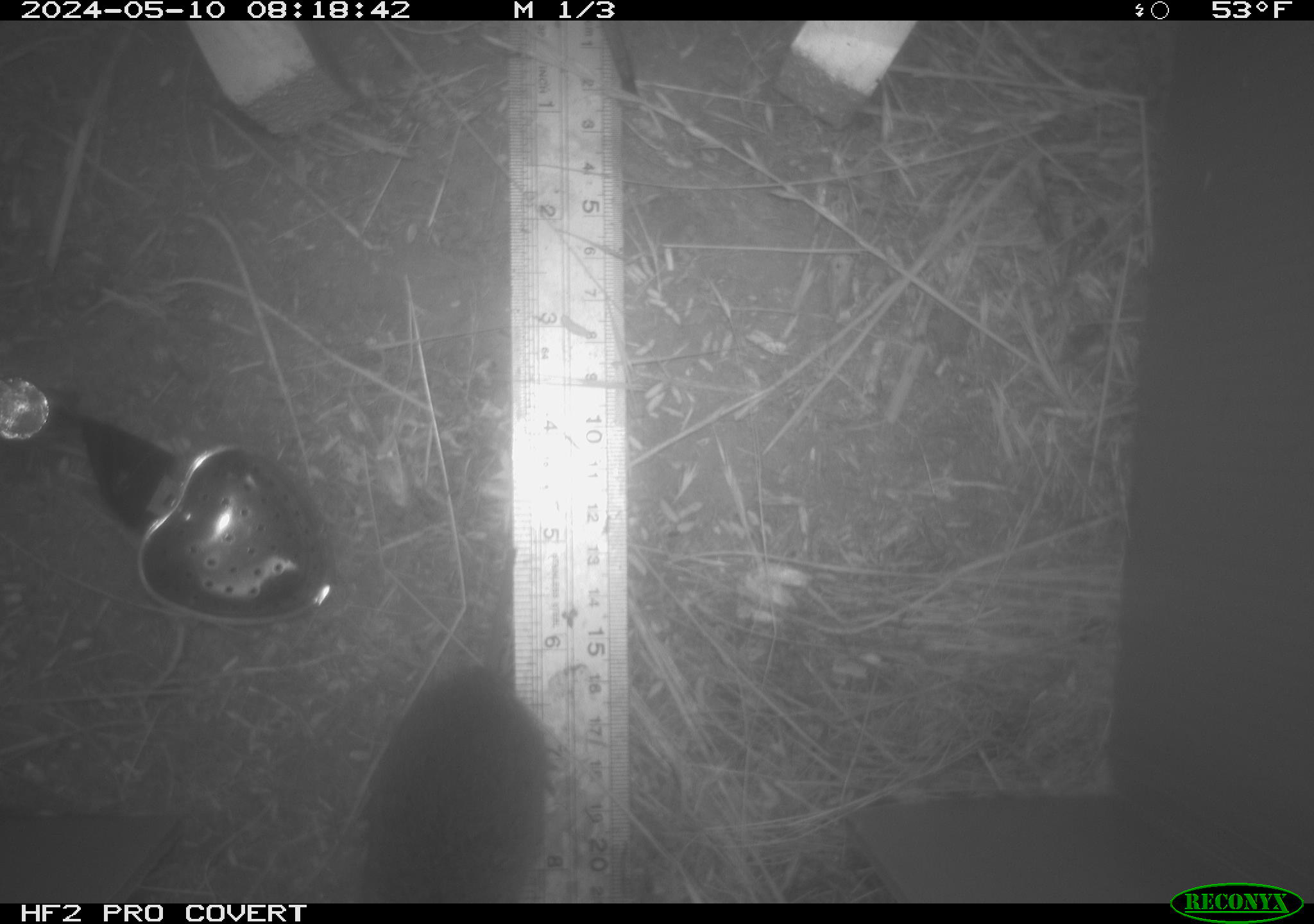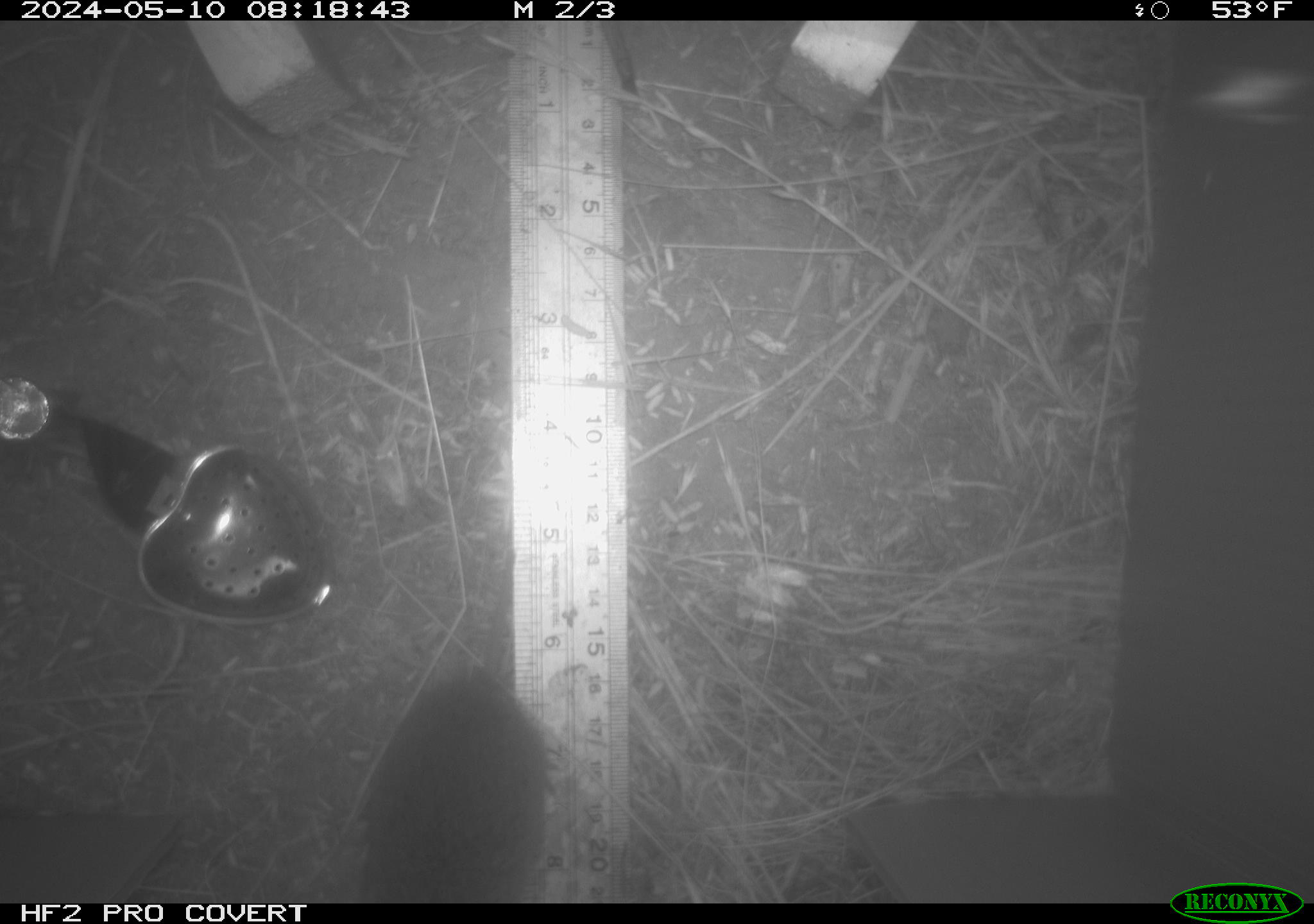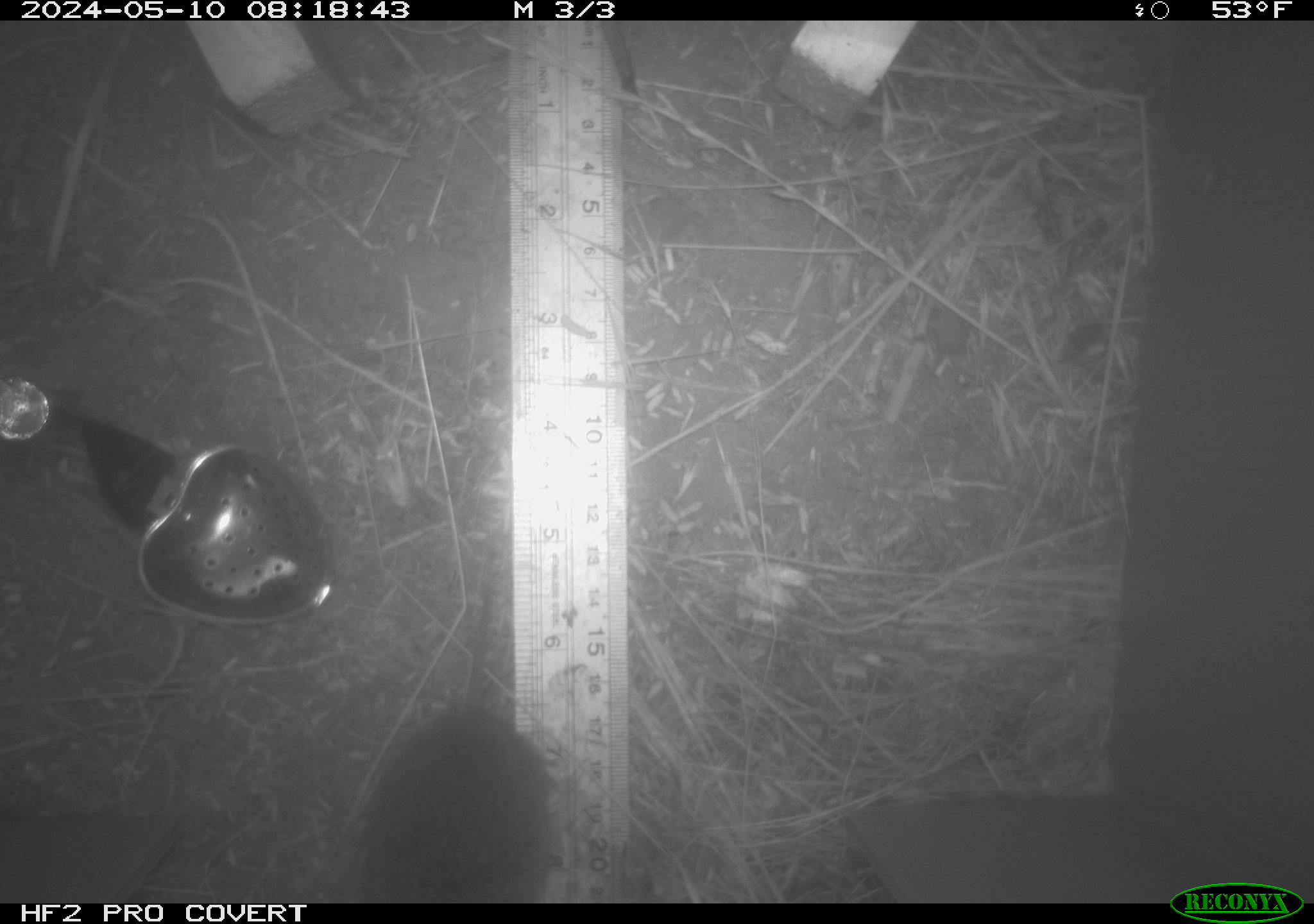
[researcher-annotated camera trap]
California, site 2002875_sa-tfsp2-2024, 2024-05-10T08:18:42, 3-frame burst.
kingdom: Animalia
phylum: Chordata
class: Mammalia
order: Rodentia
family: Cricetidae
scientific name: Arvicolinae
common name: voles, lemmings, and muskrats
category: arvicolinae subfamily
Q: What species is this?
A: Arvicolinae subfamily (voles, lemmings, and muskrats) (Arvicolinae).